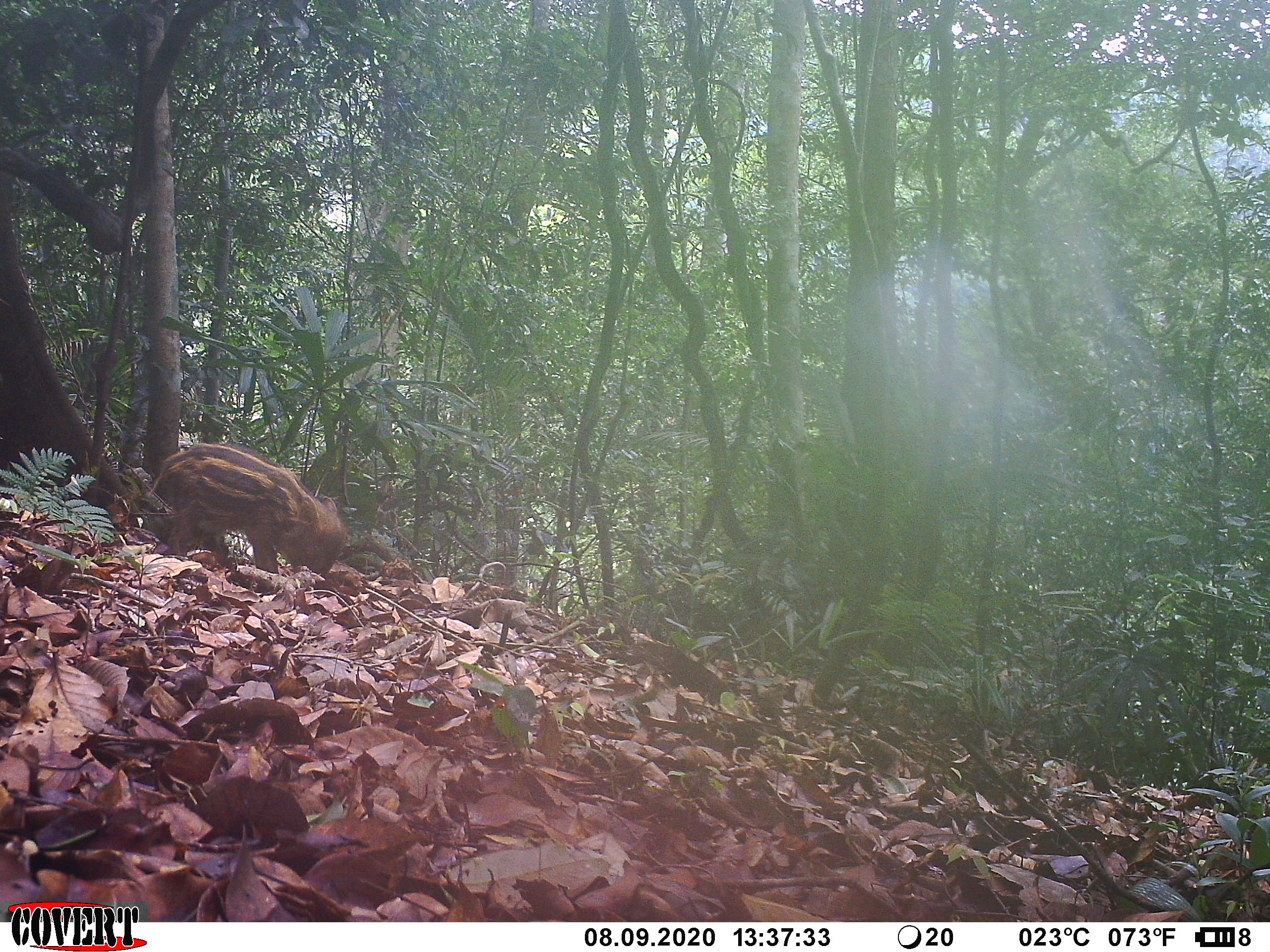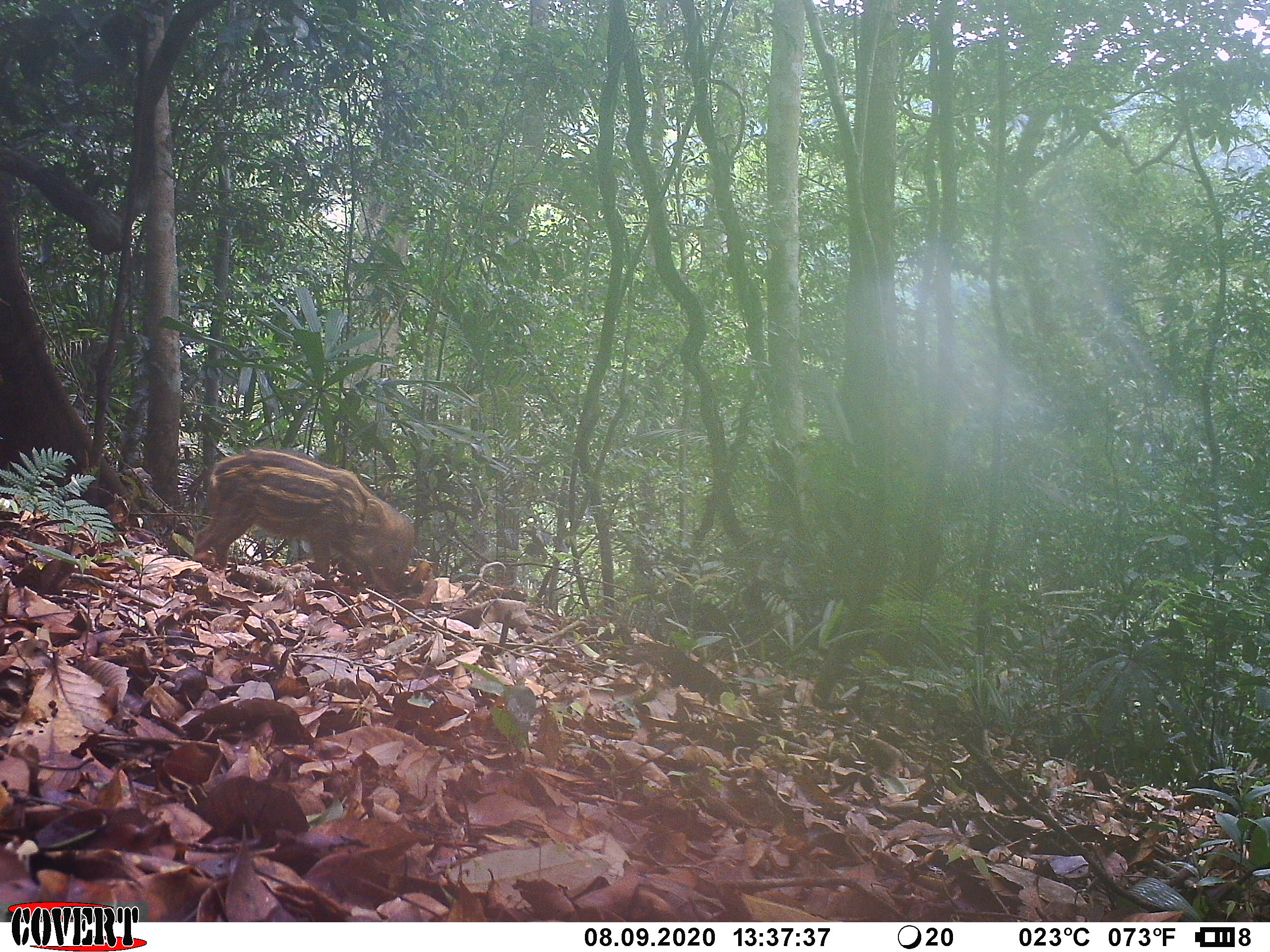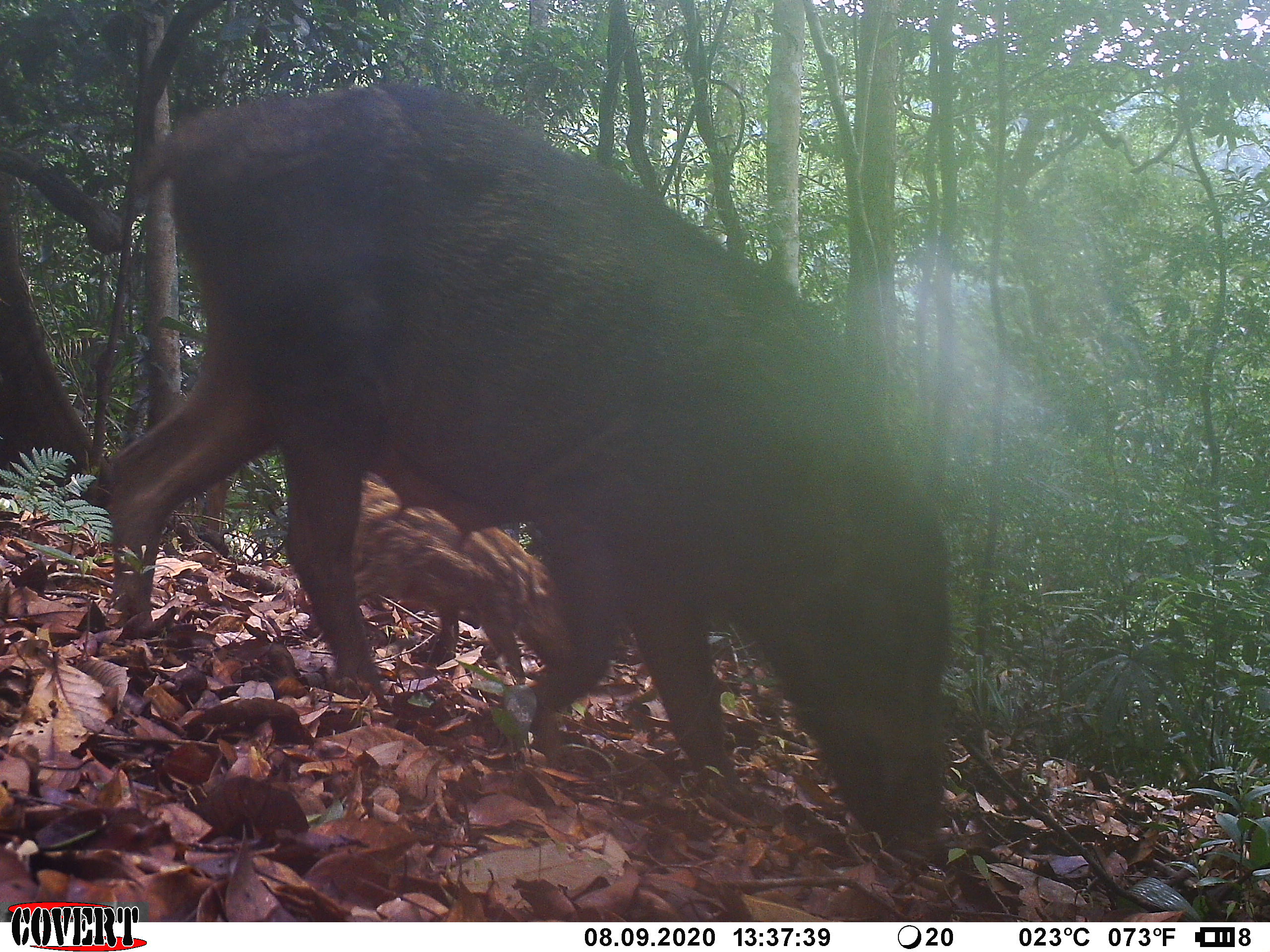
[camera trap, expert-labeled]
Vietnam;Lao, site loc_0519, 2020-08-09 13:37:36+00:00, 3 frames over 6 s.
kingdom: Animalia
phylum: Chordata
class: Mammalia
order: Artiodactyla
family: Suidae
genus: Sus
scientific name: Sus scrofa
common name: eurasian wild pig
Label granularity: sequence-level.